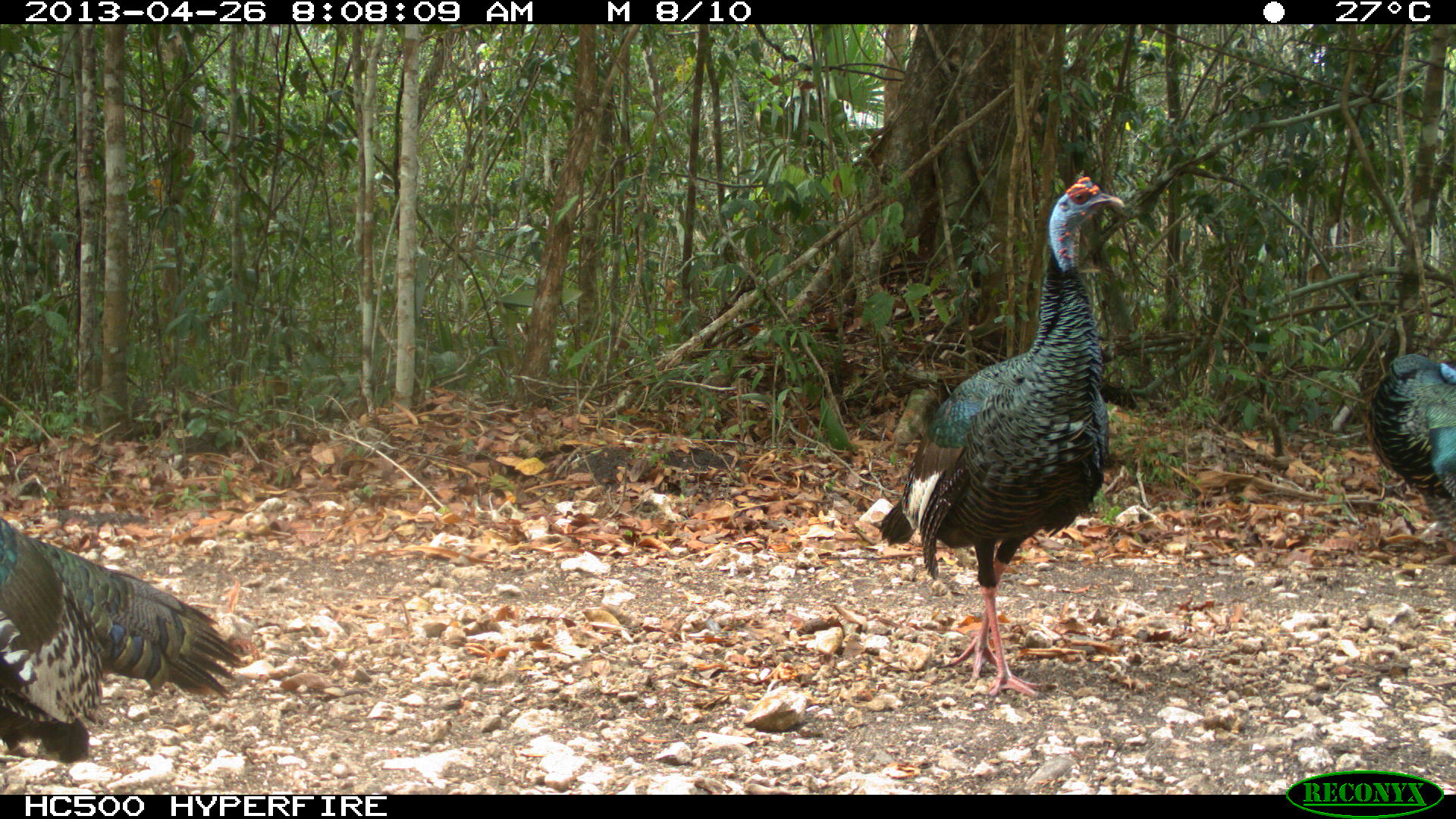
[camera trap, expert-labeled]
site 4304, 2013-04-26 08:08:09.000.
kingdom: Animalia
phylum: Chordata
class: Aves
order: Galliformes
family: Phasianidae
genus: Meleagris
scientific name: Meleagris ocellata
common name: ocellated turkey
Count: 3.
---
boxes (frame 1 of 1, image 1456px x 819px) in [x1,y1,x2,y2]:
meleagris ocellata: [878,175,1124,697]; [0,511,243,764]; [1364,350,1456,547]